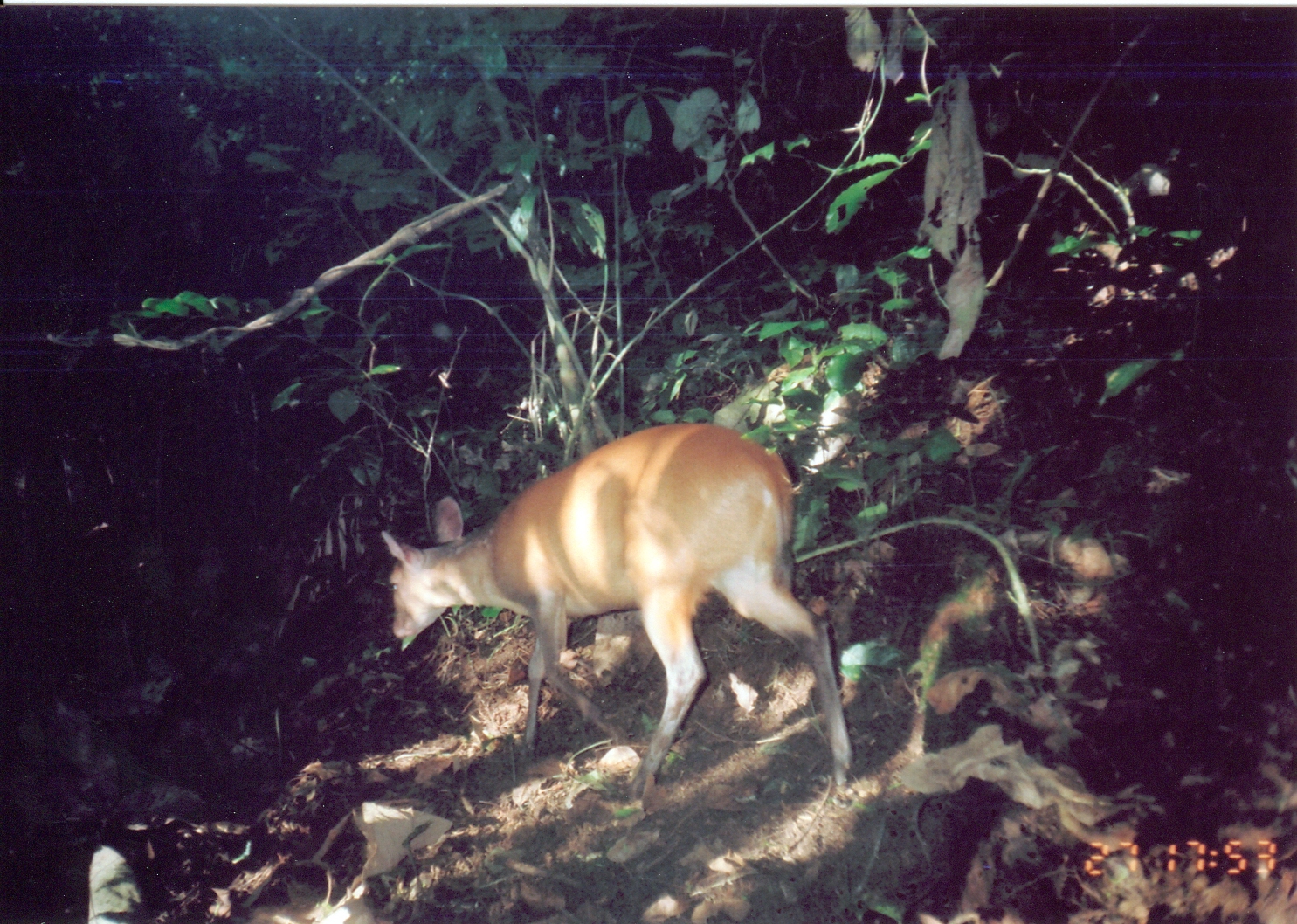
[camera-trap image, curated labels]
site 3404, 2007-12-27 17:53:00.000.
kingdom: Animalia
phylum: Chordata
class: Mammalia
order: Artiodactyla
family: Bovidae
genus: Cephalophus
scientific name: Cephalophus harveyi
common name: harvey's duiker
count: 1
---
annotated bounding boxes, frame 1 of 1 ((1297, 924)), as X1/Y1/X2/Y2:
cephalophus harveyi: 378/420/855/815